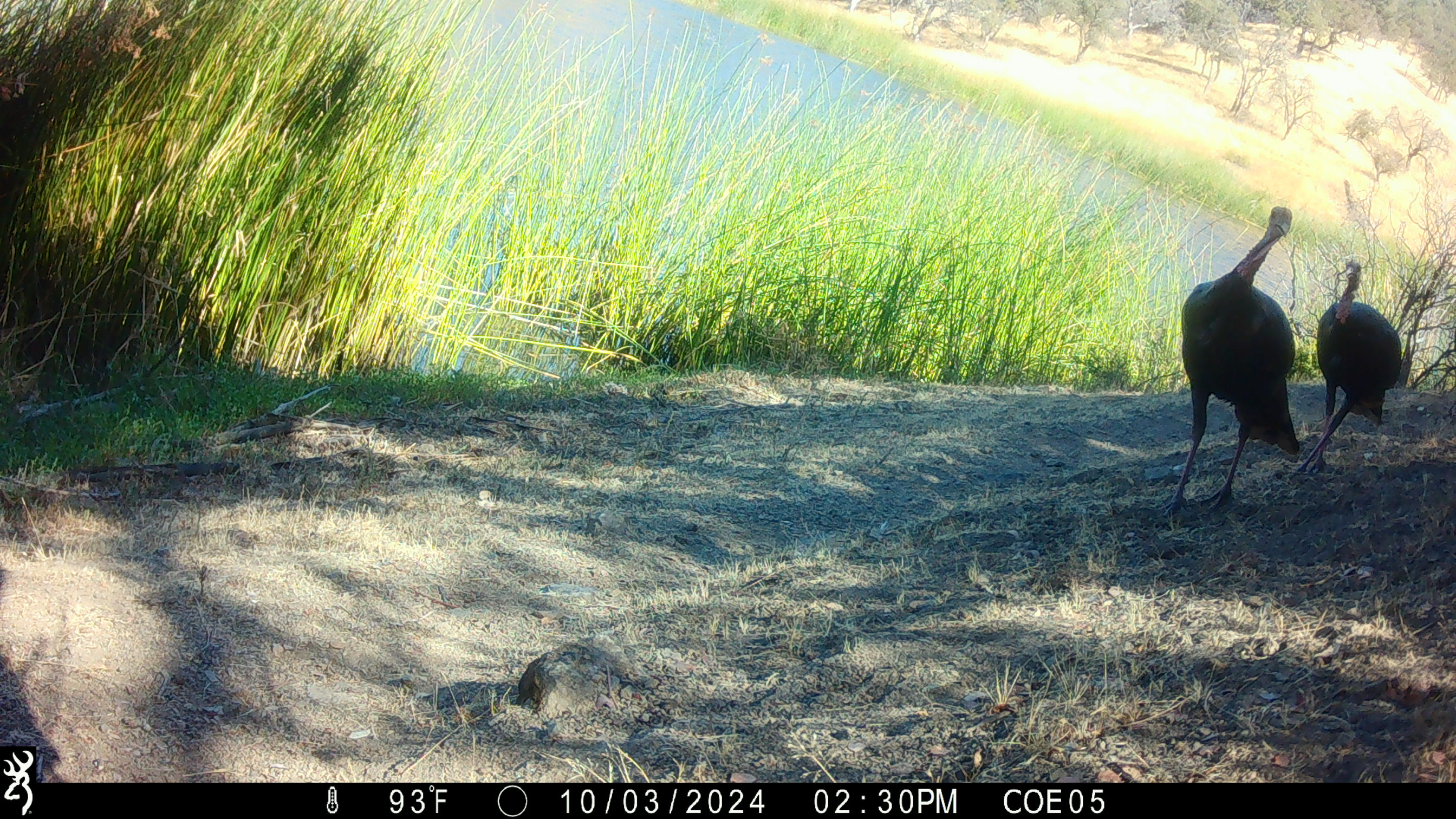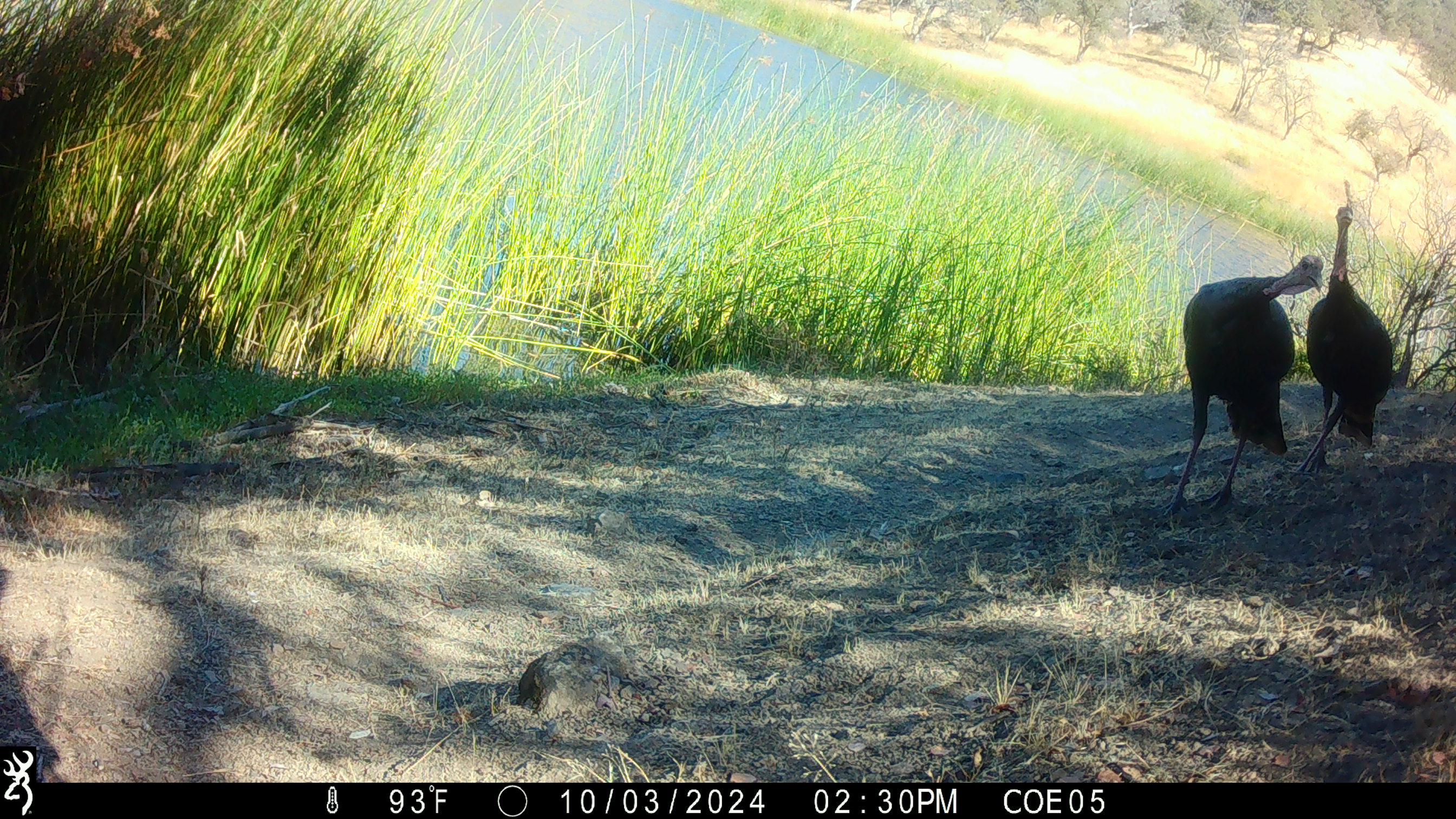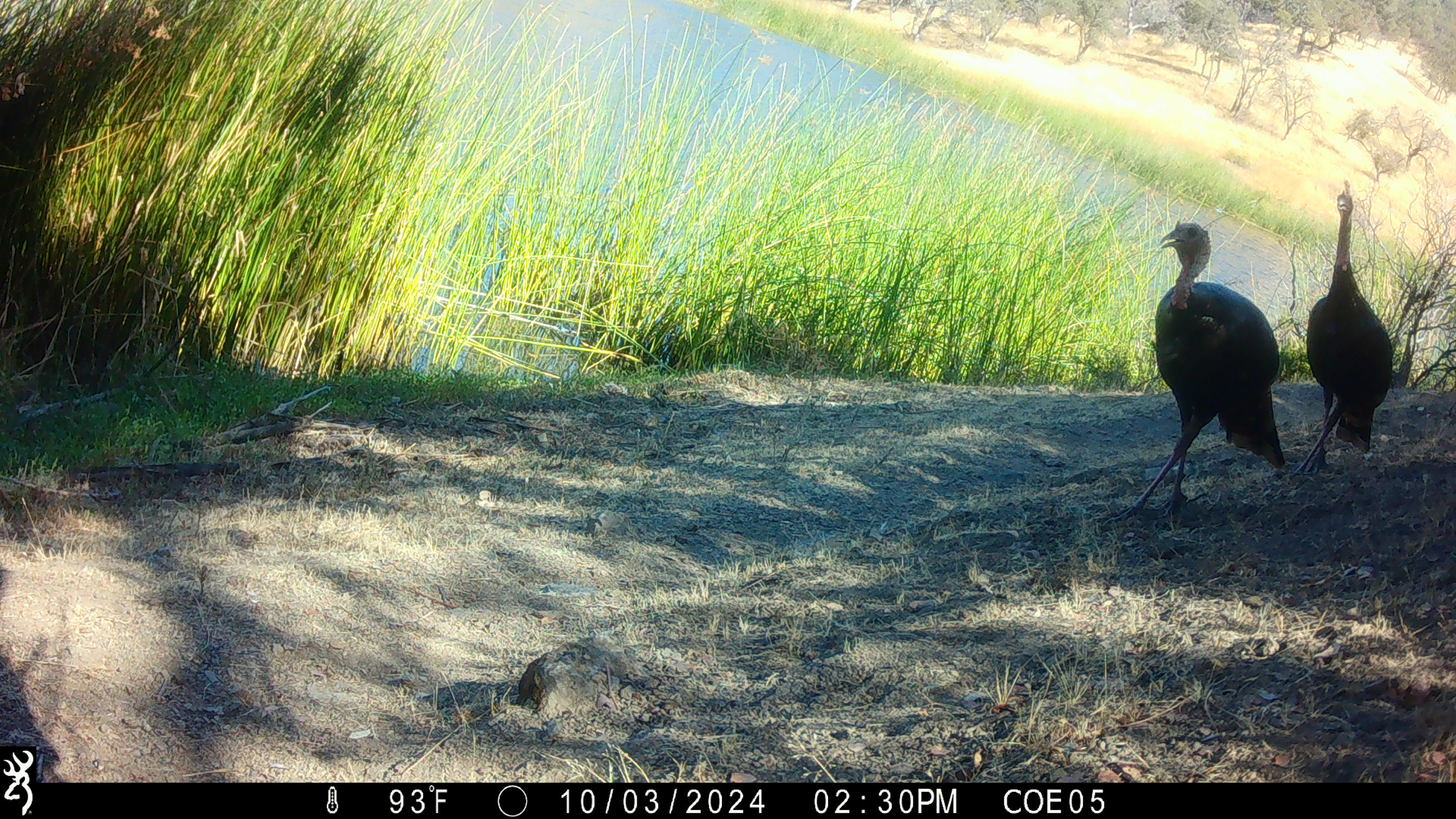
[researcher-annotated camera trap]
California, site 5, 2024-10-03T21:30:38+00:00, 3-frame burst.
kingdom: Animalia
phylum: Chordata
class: Aves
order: Galliformes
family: Phasianidae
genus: Meleagris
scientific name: Meleagris gallopavo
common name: turkey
Turkey (Meleagris gallopavo).